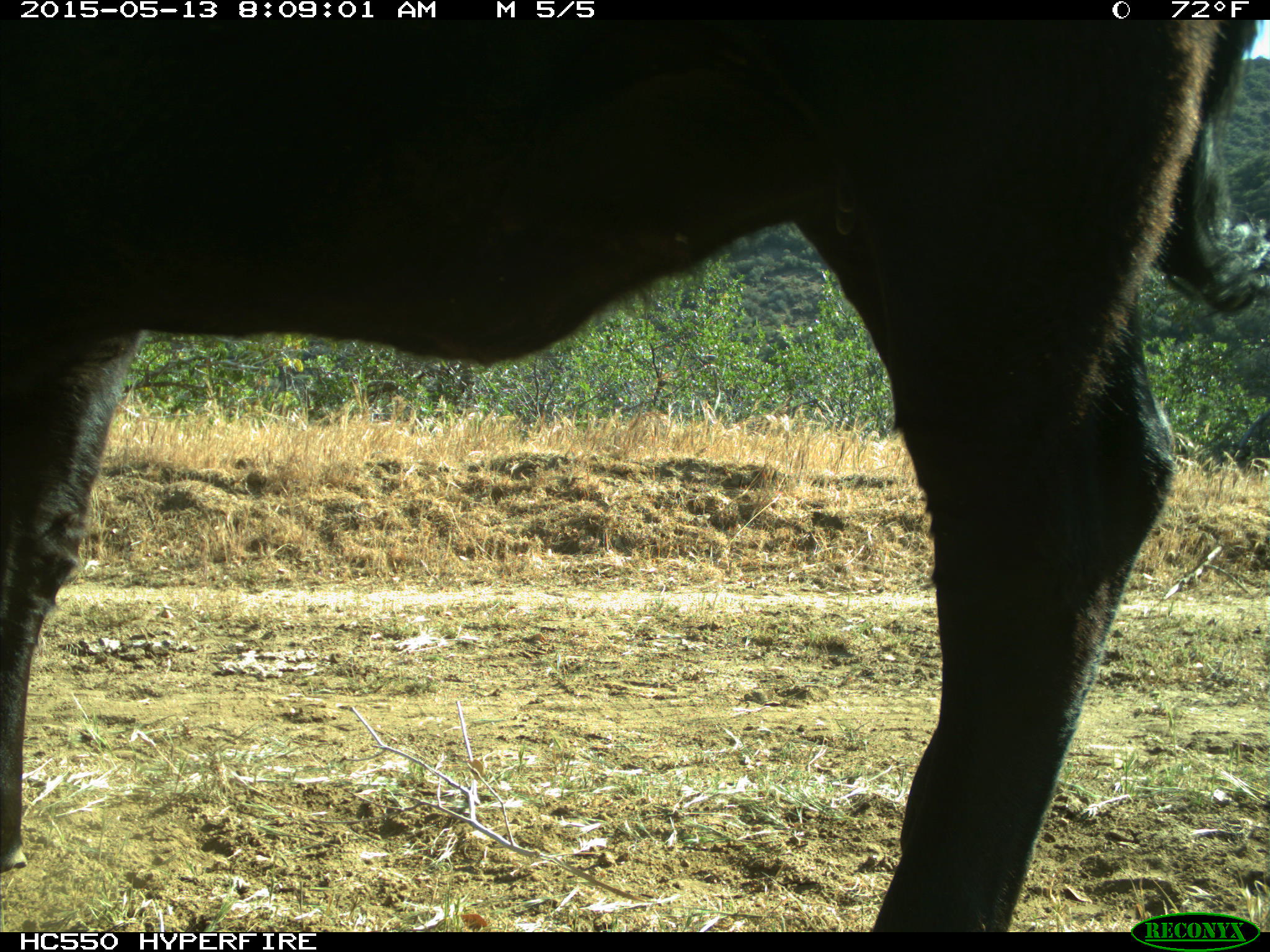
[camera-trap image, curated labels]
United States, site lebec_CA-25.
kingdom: Animalia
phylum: Chordata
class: Mammalia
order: Artiodactyla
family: Bovidae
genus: Bos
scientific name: Bos taurus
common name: domestic cow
Bos taurus (domestic cow).